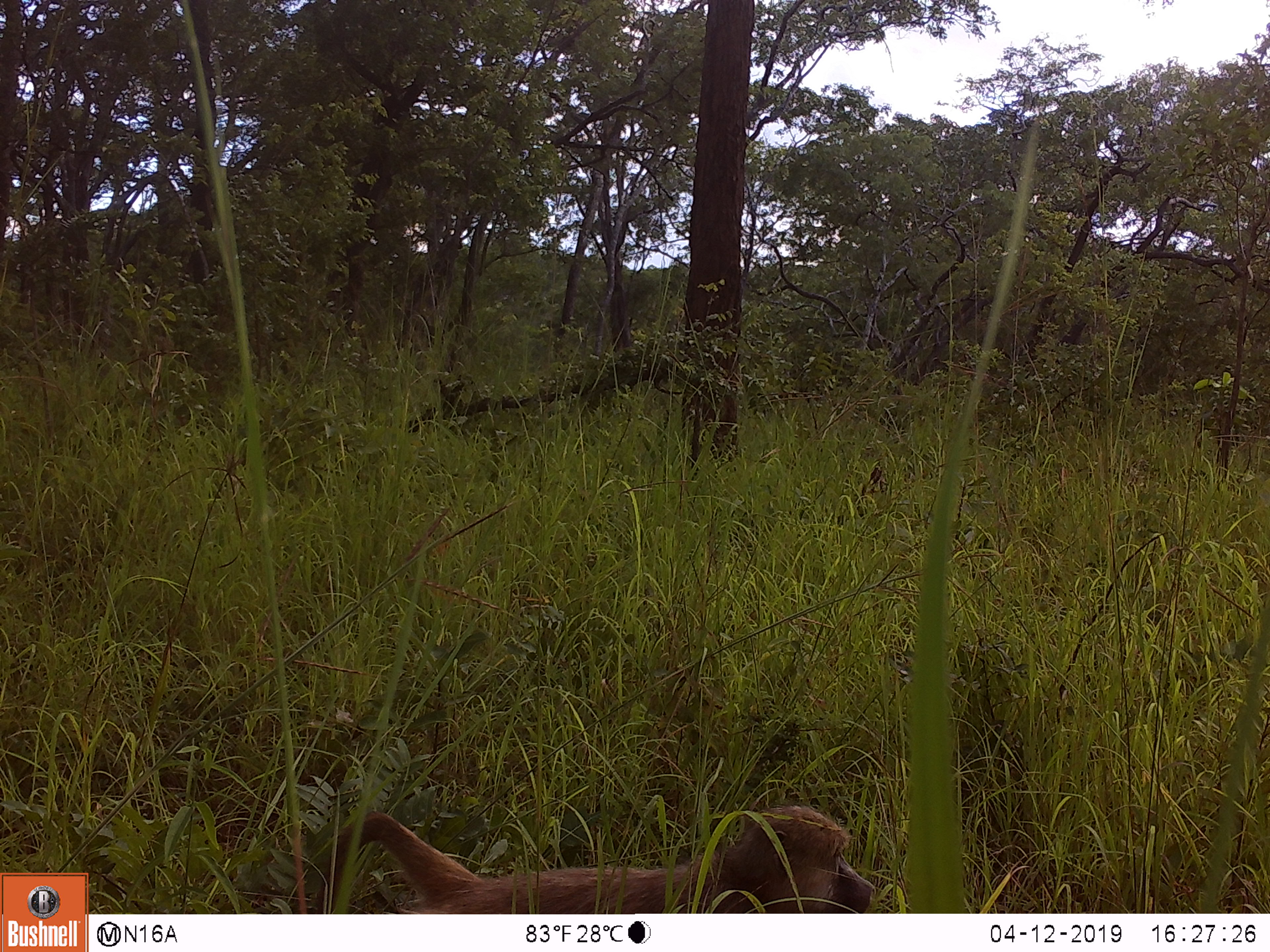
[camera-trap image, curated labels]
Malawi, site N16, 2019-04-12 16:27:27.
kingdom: Animalia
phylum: Chordata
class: Mammalia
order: Primates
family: Cercopithecidae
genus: Papio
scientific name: Papio cynocephalus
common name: yellow baboon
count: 1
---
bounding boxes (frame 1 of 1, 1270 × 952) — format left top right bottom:
yellow baboon: 310 799 878 911